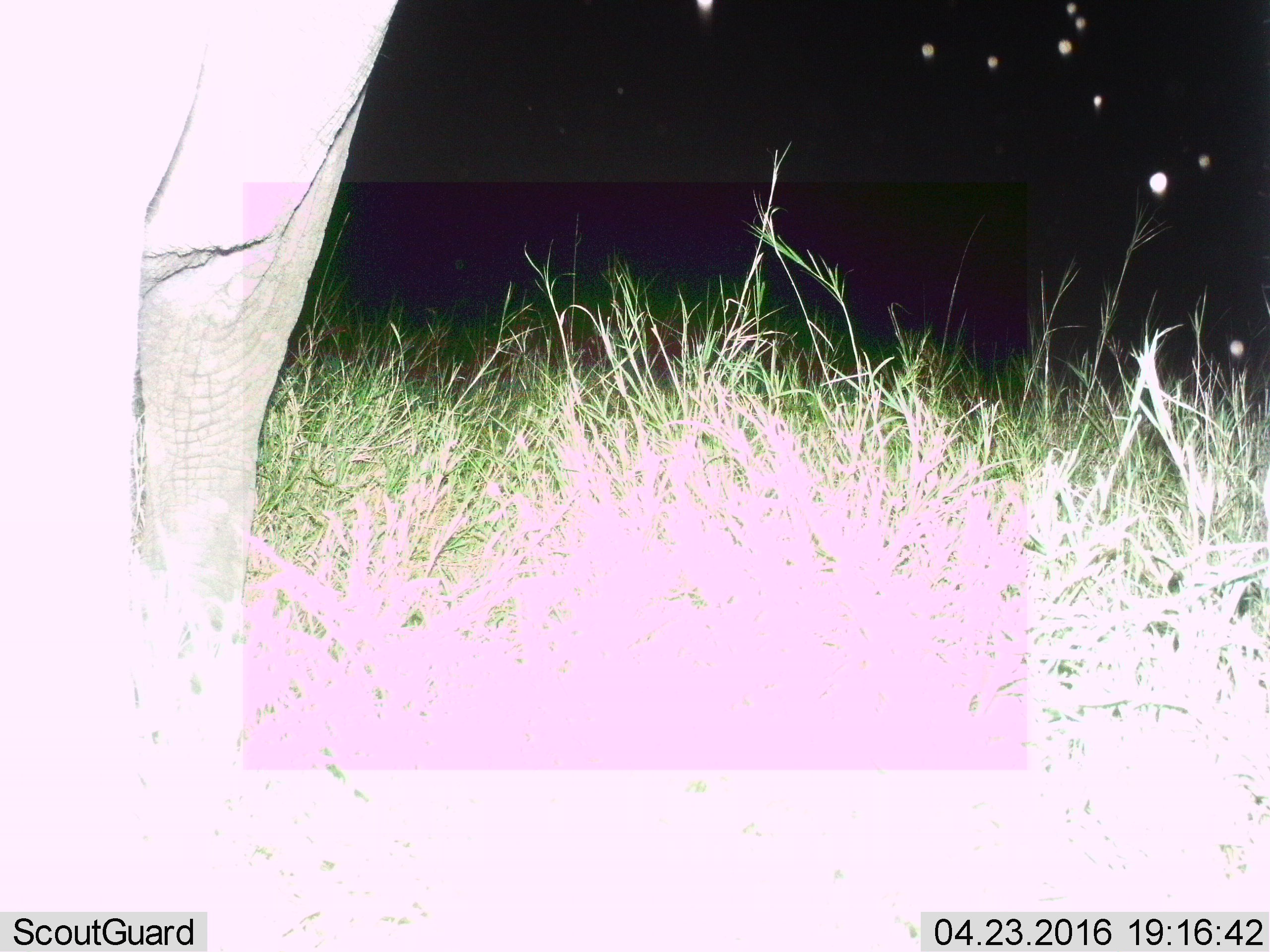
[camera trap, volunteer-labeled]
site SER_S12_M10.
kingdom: Animalia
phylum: Chordata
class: Mammalia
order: Proboscidea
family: Elephantidae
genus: Loxodonta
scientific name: Loxodonta africana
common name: african bush elephant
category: elephant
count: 1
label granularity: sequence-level